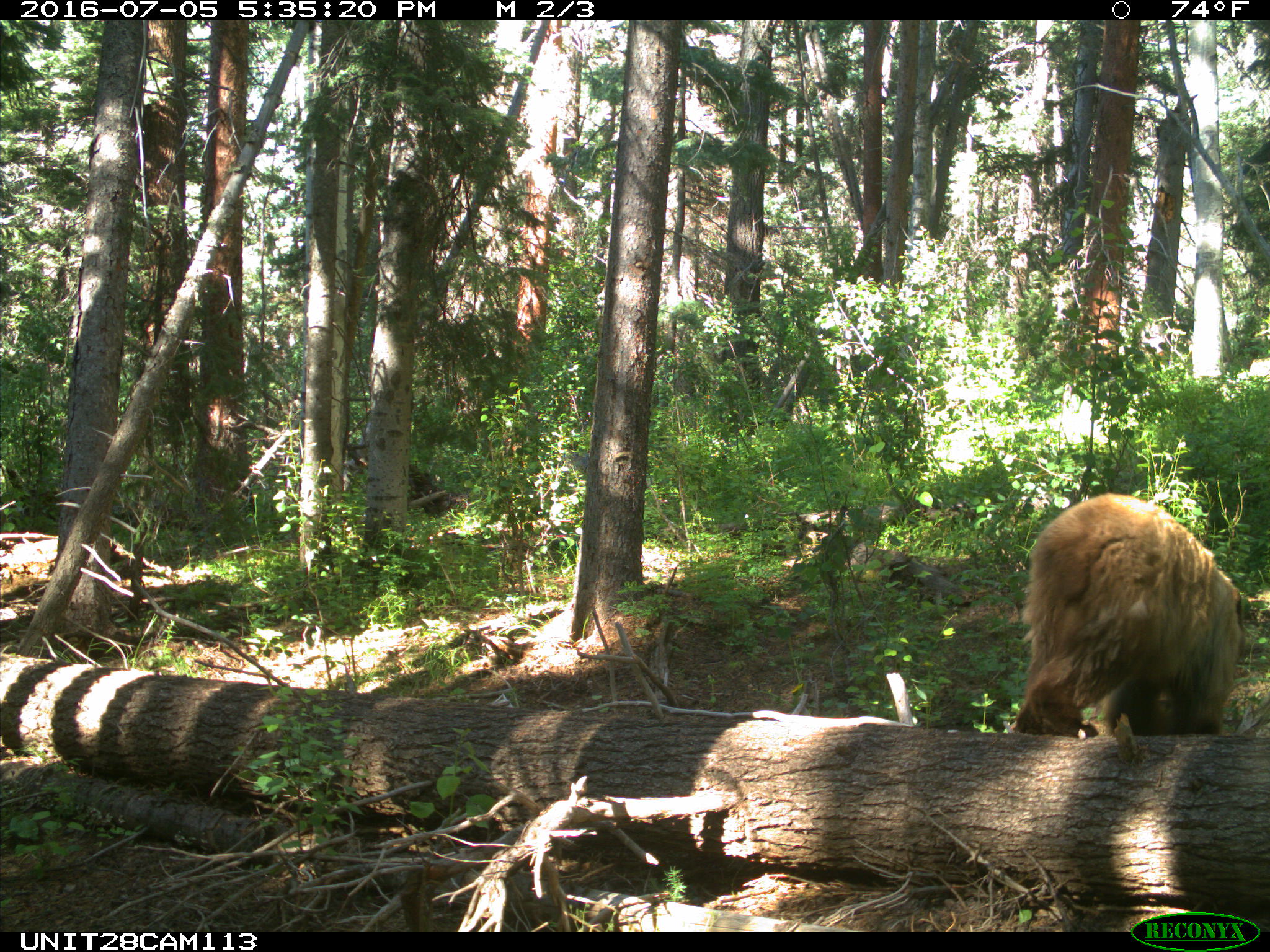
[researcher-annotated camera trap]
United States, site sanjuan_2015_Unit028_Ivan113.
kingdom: Animalia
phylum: Chordata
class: Mammalia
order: Carnivora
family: Ursidae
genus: Ursus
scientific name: Ursus americanus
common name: american black bear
Ursus americanus (american black bear).